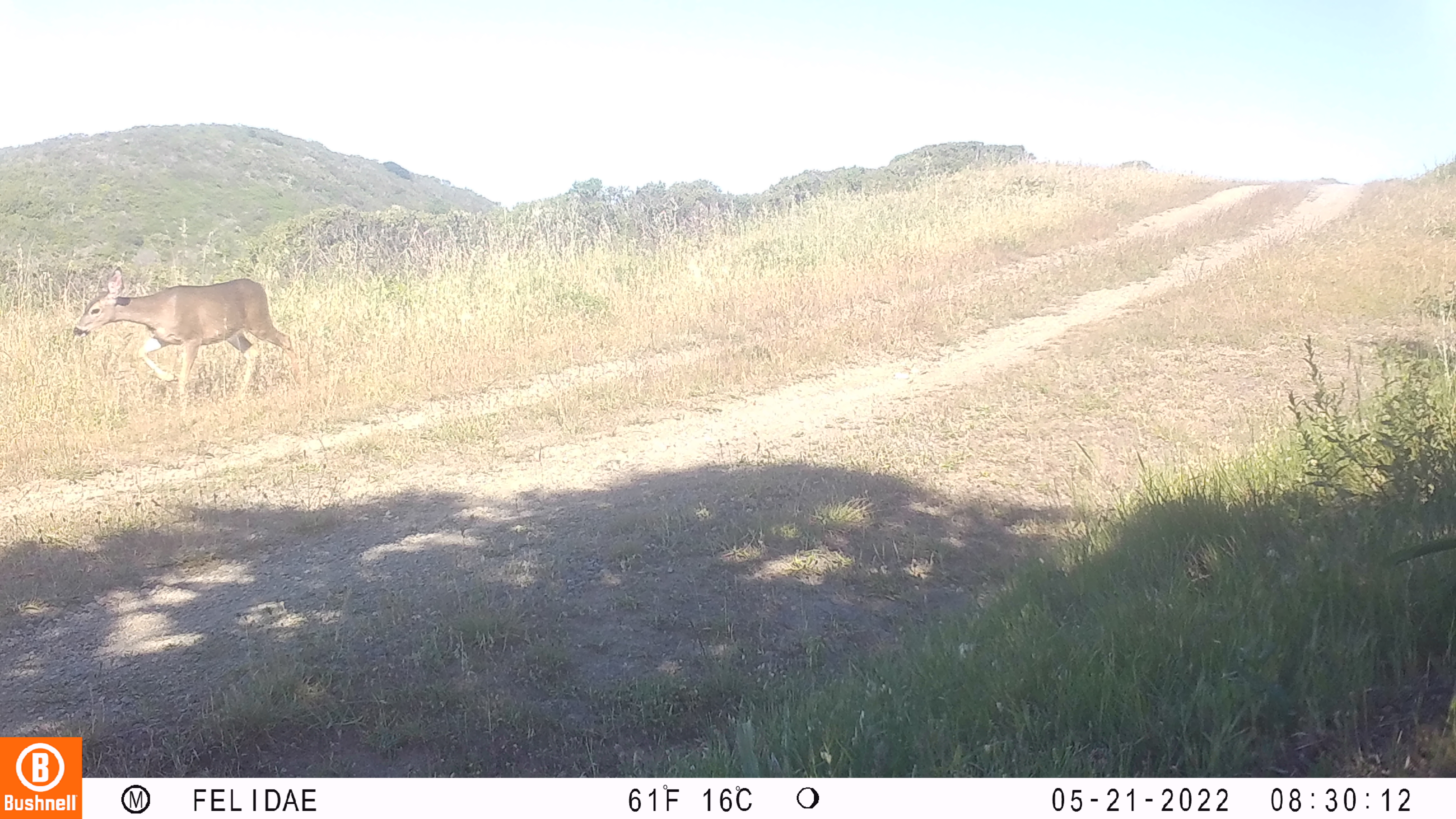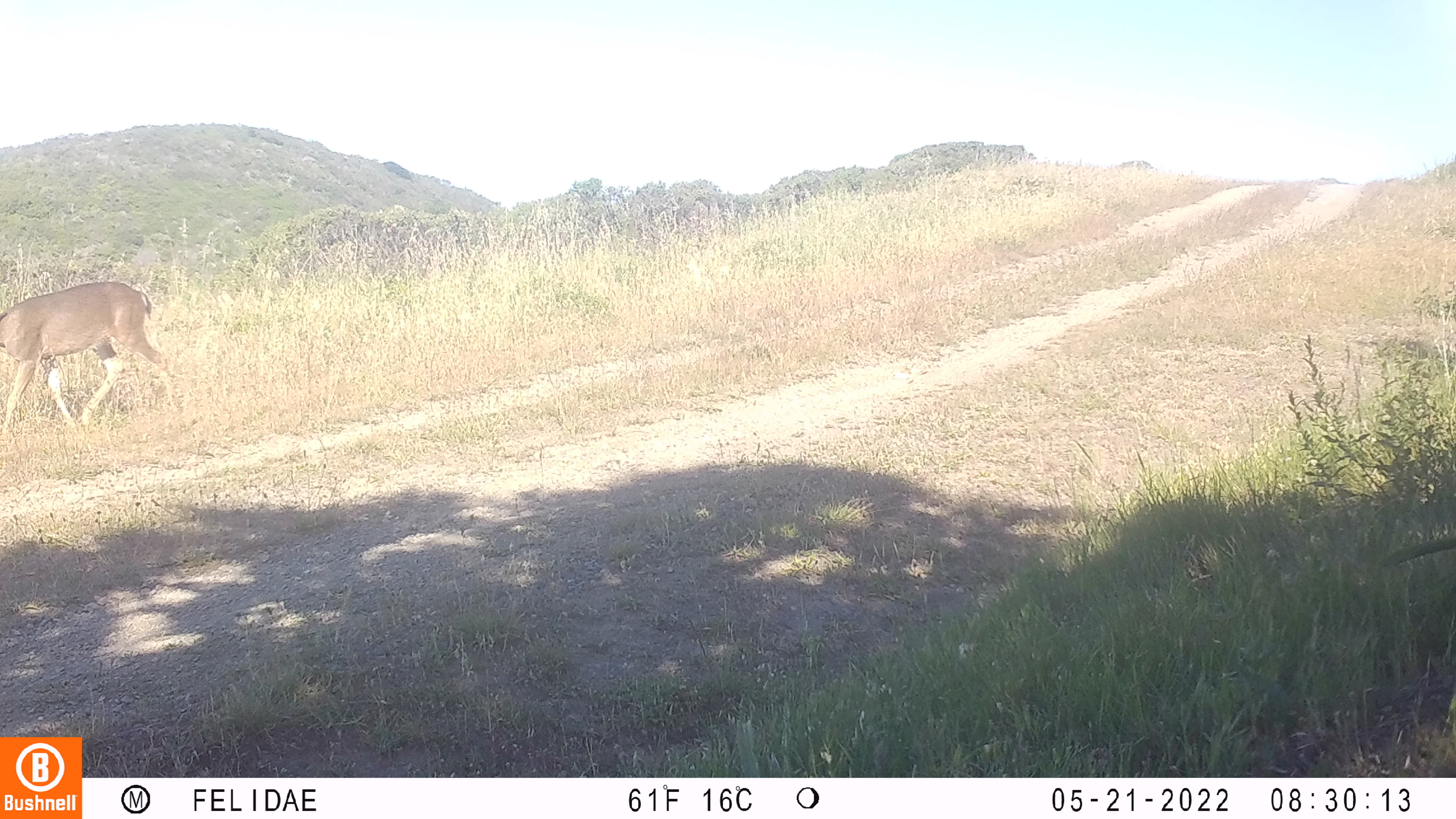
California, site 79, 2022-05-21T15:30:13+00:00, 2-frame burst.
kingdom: Animalia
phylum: Chordata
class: Mammalia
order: Artiodactyla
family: Cervidae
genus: Odocoileus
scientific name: Odocoileus hemionus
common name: mule deer